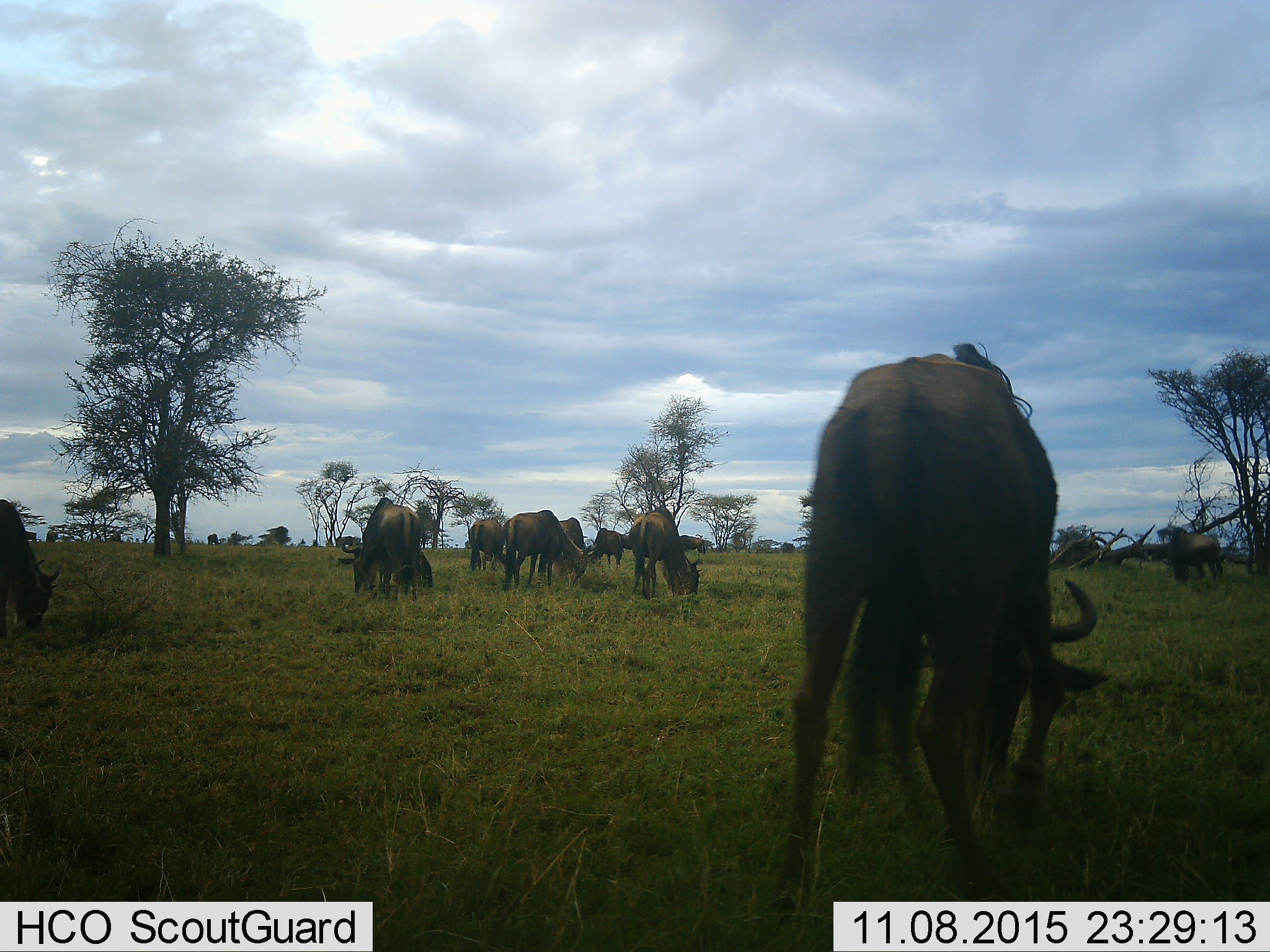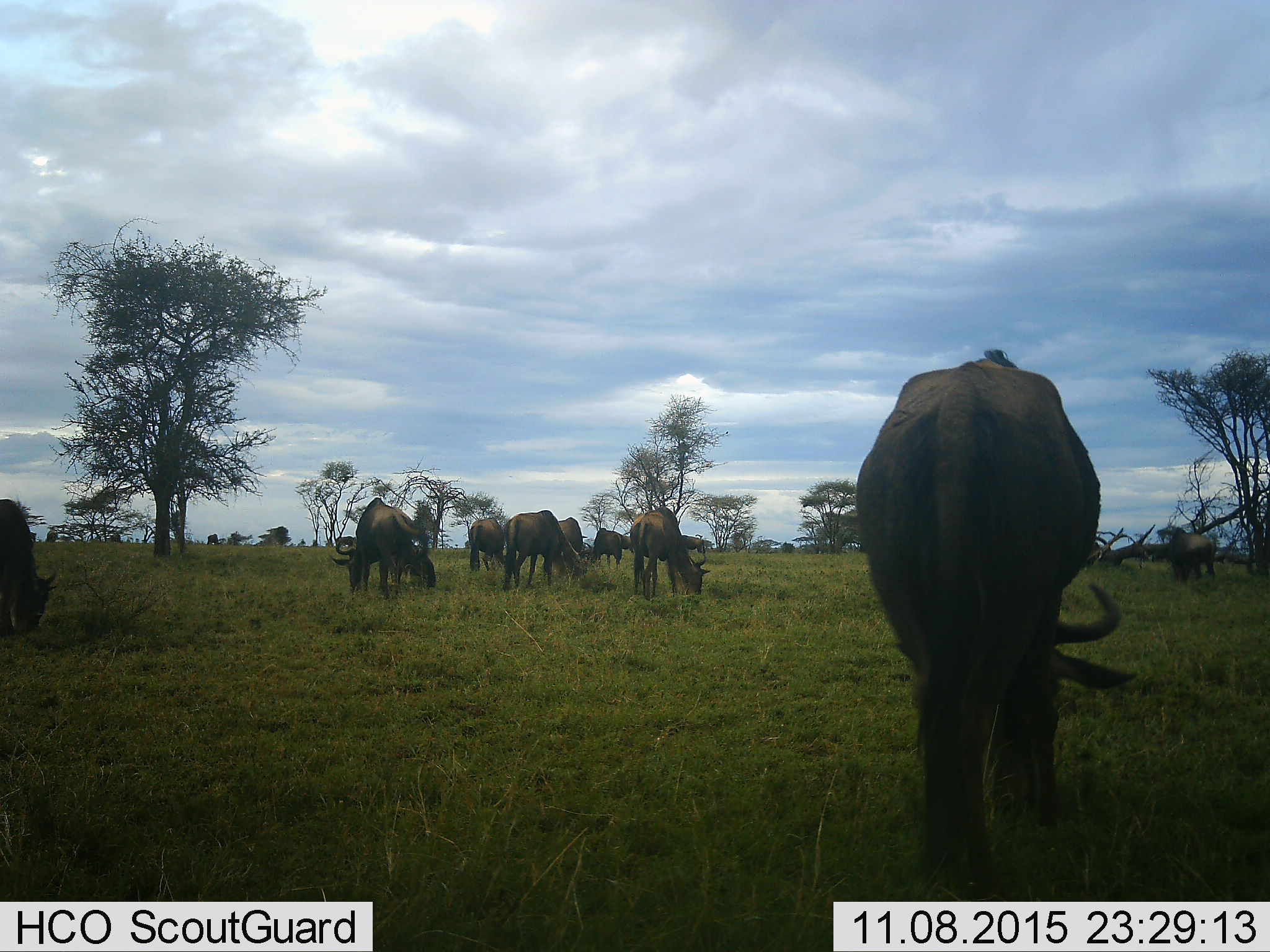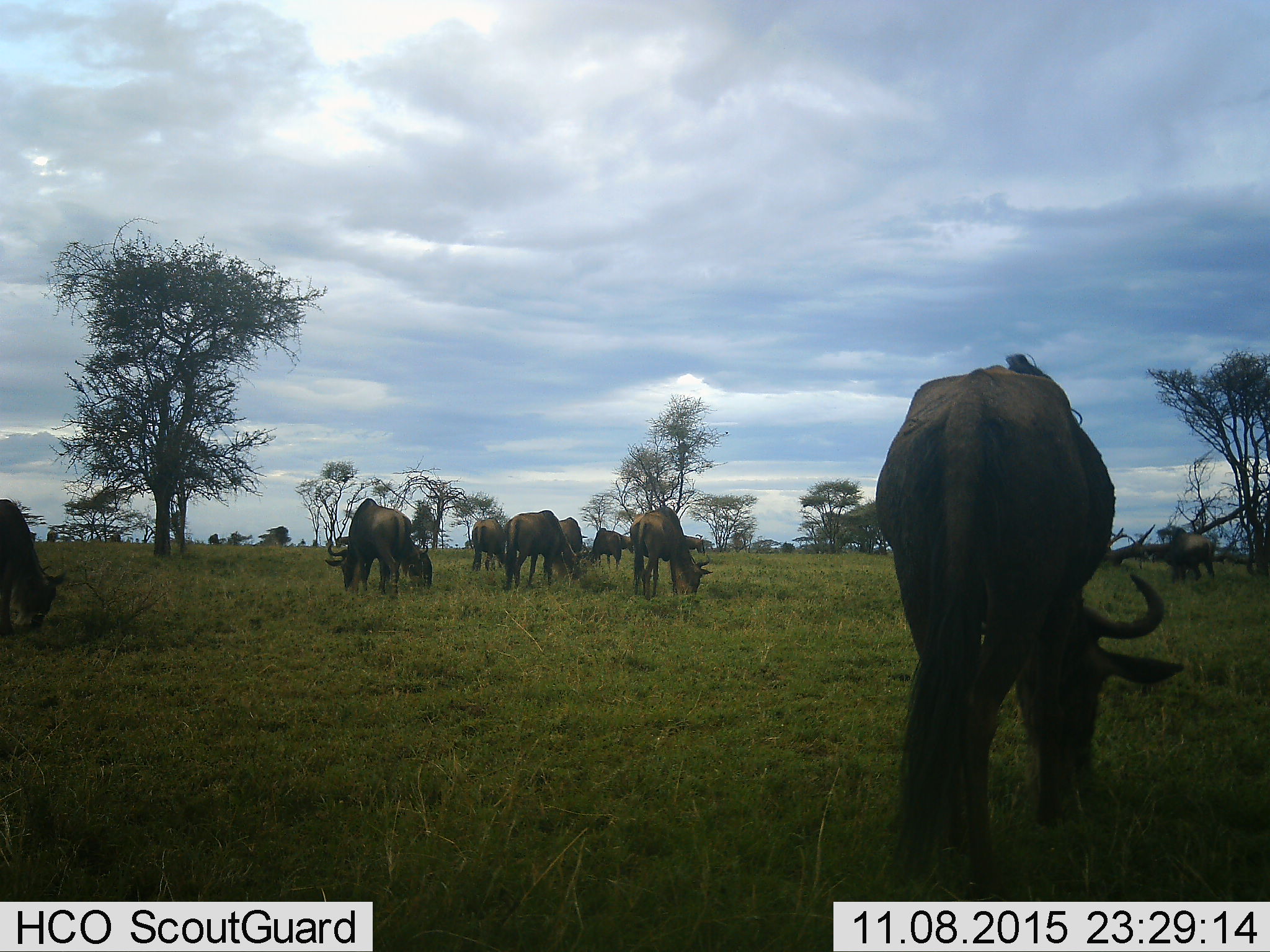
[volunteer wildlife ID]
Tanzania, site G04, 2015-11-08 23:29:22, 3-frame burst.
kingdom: Animalia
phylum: Chordata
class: Mammalia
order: Artiodactyla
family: Bovidae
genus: Connochaetes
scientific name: Connochaetes taurinus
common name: blue wildebeest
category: wildebeest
Wildebeest (blue wildebeest) (Connochaetes taurinus), count 11-50. Behavior (volunteer vote fractions): standing 31%, resting 0%, moving 31%, interacting 0%. Young present (vote fraction): 6%. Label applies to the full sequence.